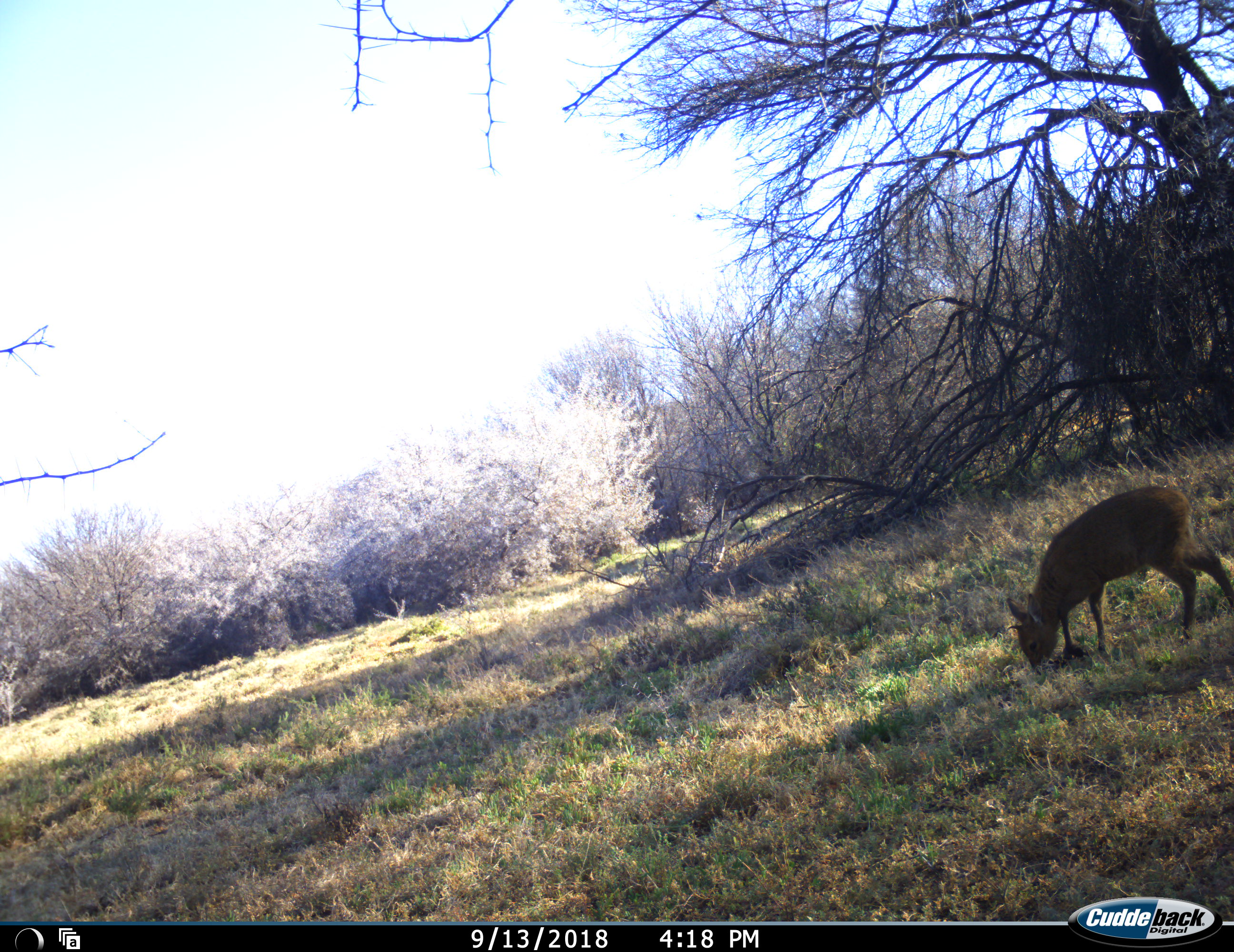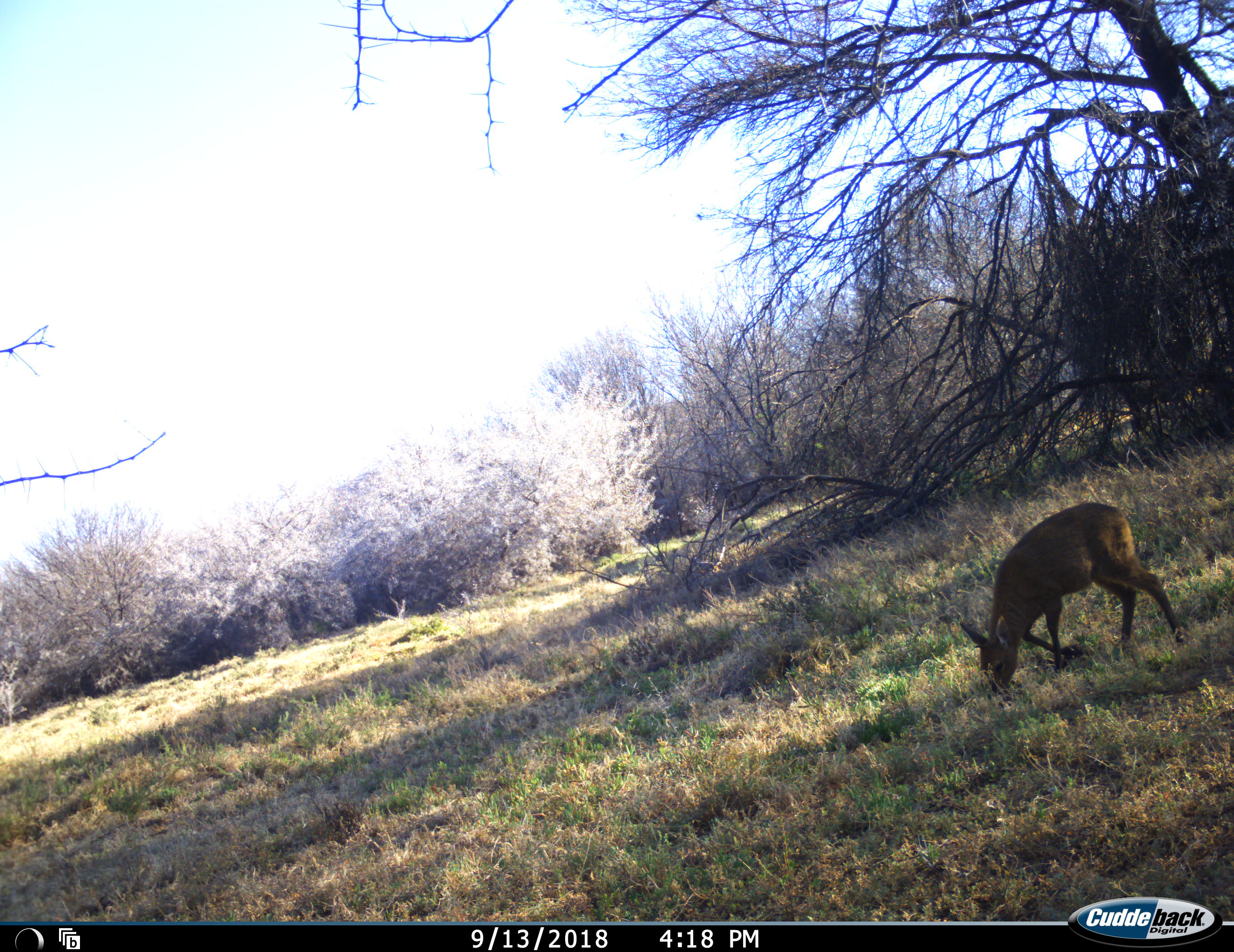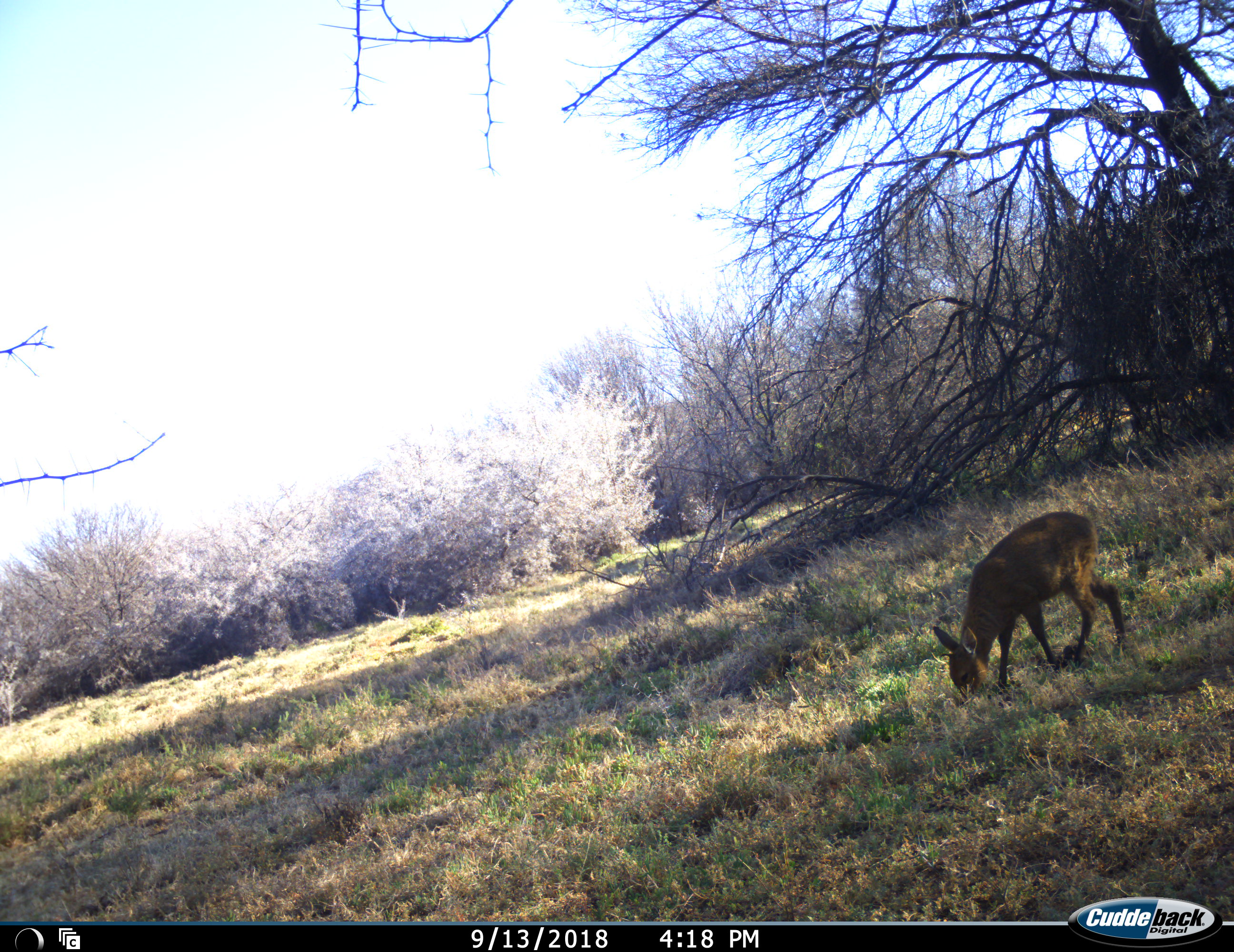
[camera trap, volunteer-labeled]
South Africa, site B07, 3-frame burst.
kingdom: Animalia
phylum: Chordata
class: Mammalia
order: Artiodactyla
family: Bovidae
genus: Sylvicapra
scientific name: Sylvicapra grimmia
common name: common grey duiker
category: duikercommongrey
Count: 1.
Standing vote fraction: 17%.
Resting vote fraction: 0%.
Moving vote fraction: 50%.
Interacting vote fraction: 0%.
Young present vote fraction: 0%.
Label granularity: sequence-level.